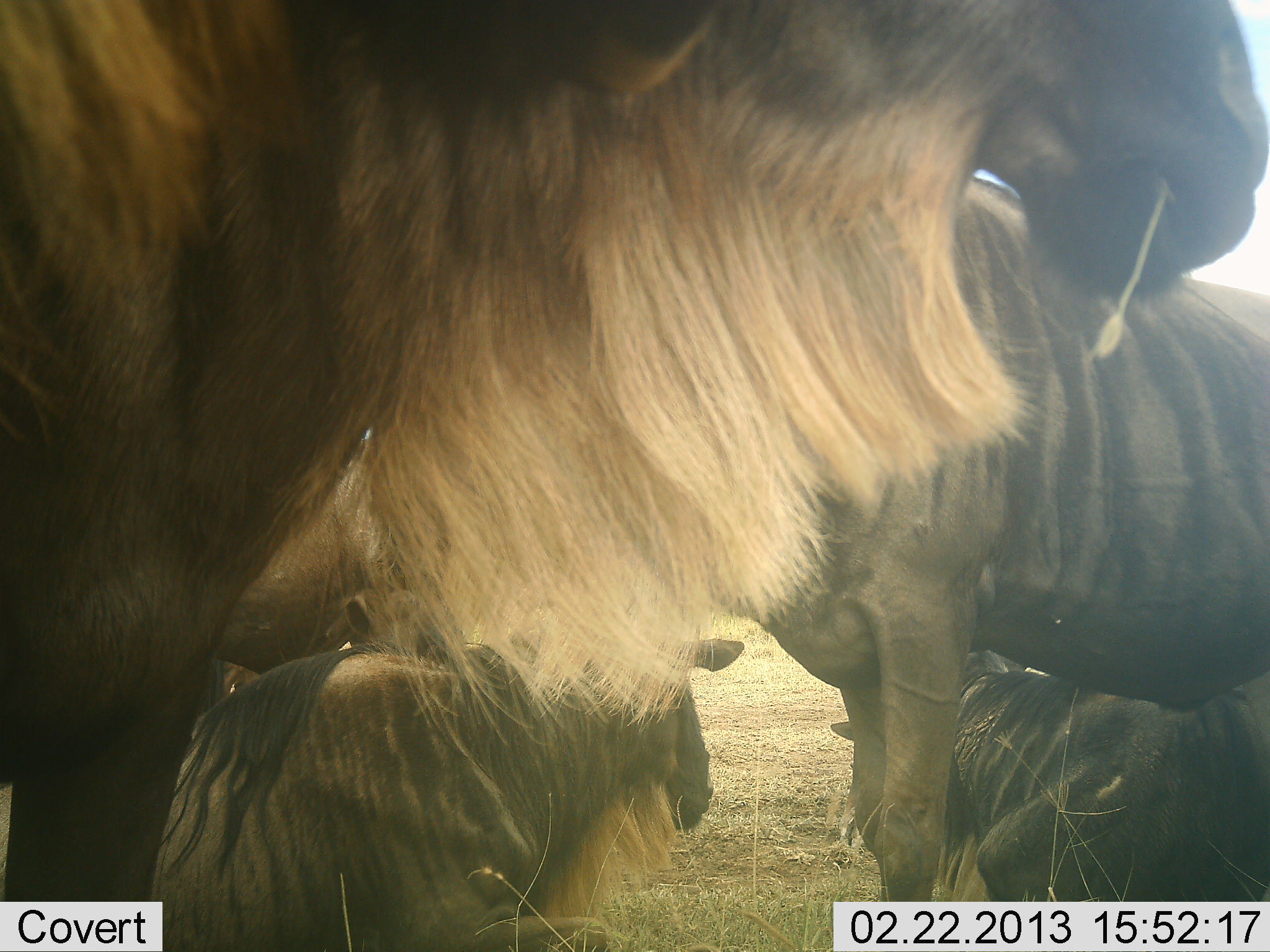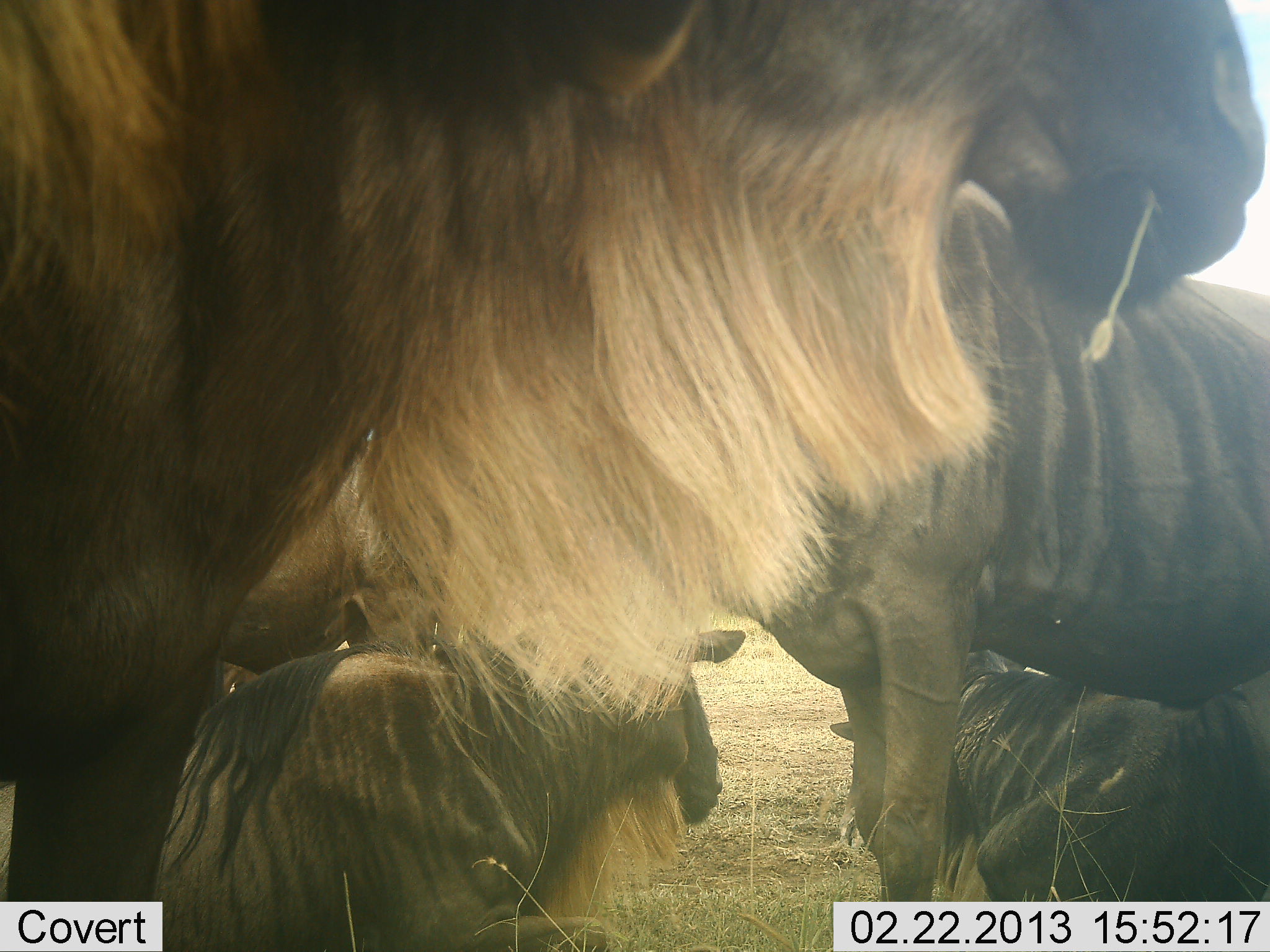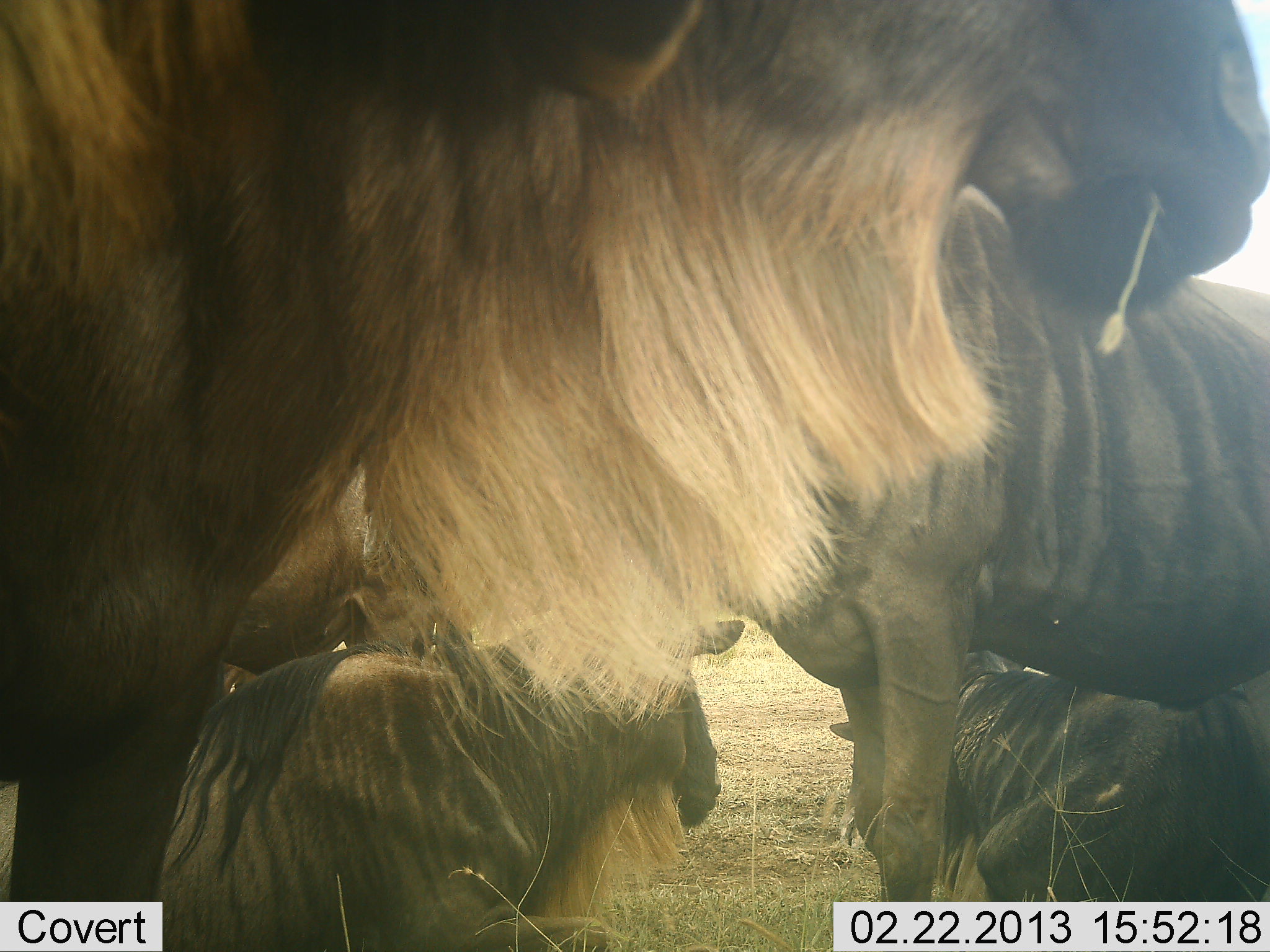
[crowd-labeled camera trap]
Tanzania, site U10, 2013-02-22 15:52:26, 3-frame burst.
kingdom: Animalia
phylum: Chordata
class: Mammalia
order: Artiodactyla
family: Bovidae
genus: Connochaetes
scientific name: Connochaetes taurinus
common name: blue wildebeest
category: wildebeest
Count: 5.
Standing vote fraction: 74%.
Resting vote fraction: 97%.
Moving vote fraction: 3%.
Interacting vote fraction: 10%.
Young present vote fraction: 6%.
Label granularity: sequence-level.